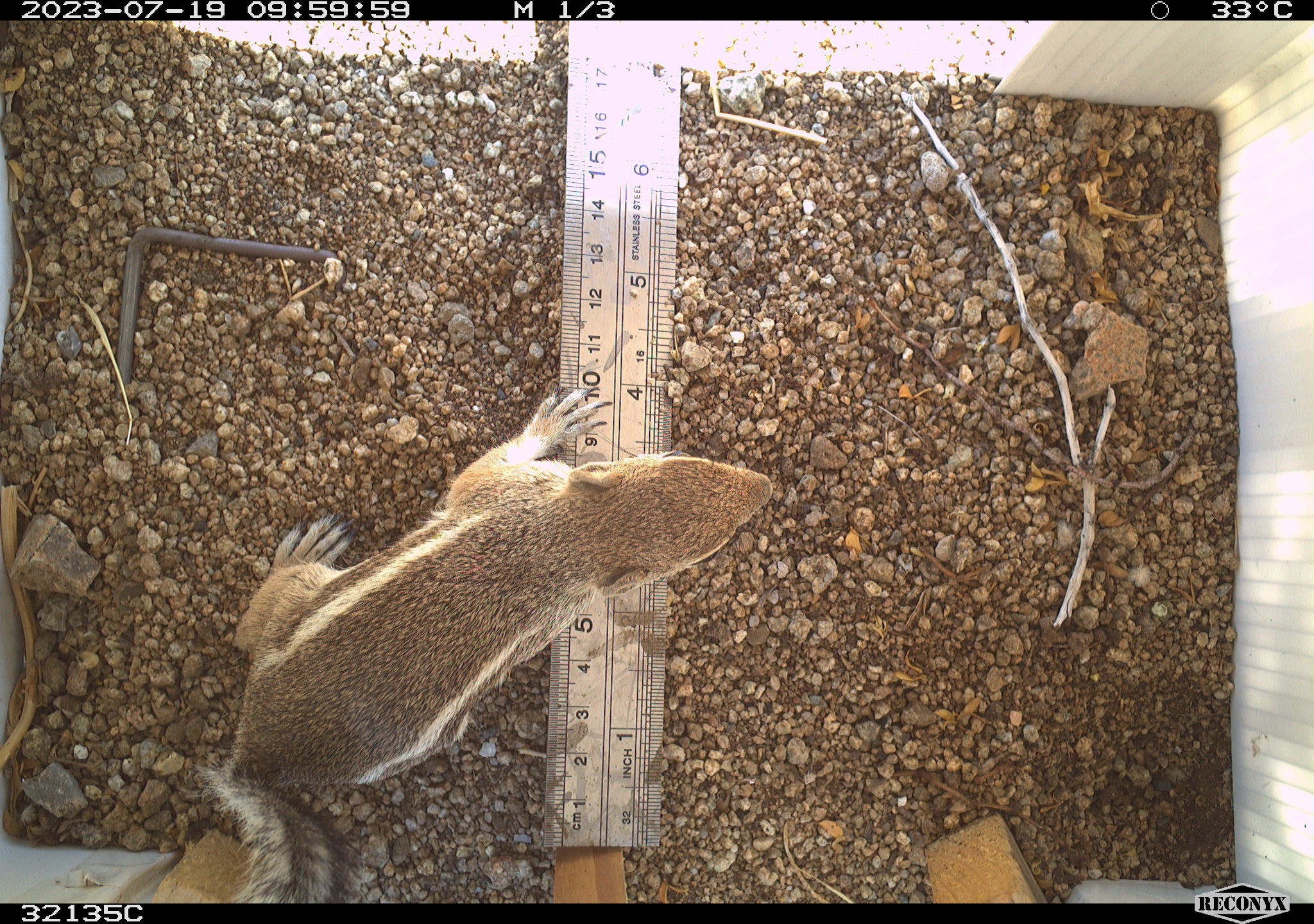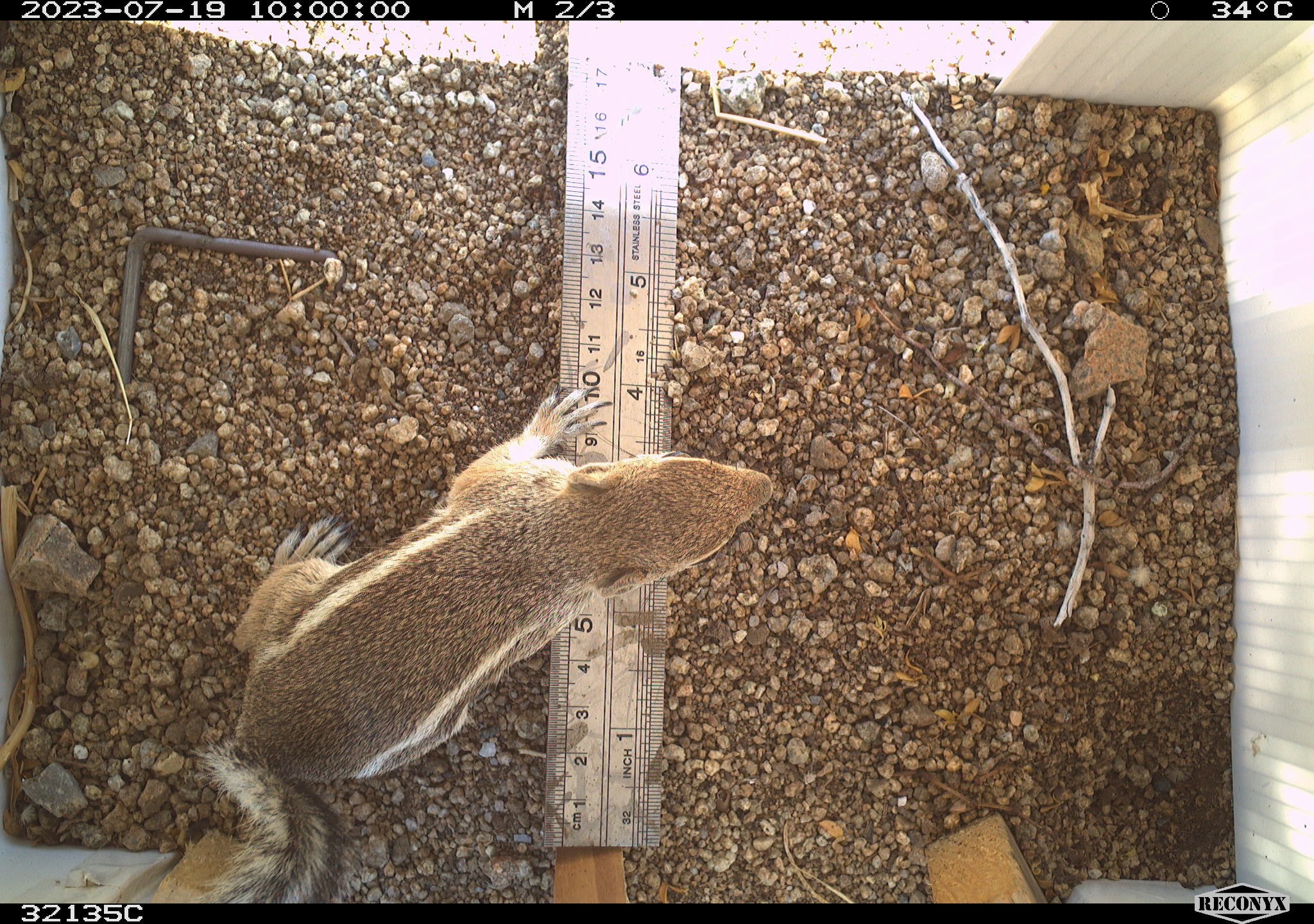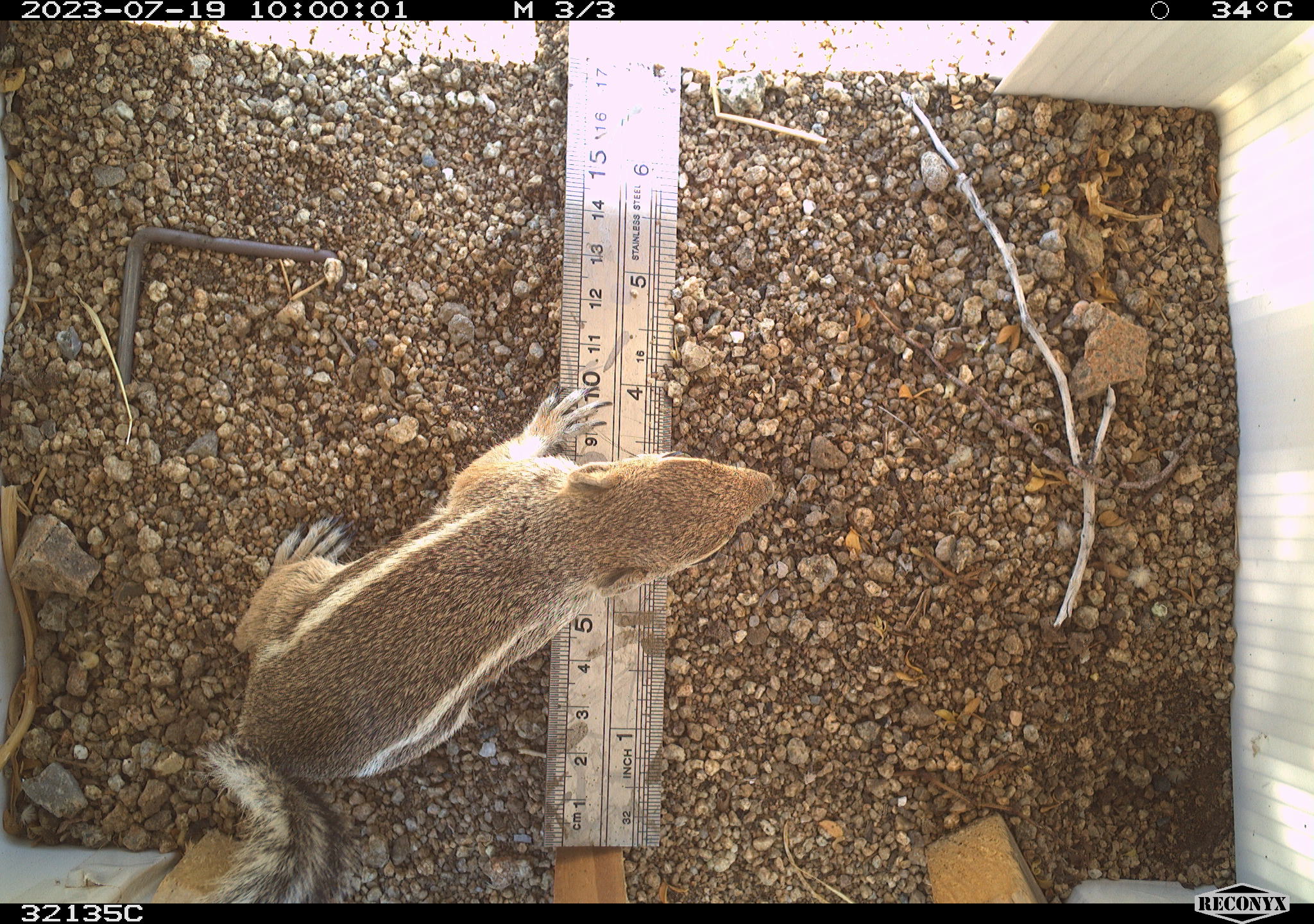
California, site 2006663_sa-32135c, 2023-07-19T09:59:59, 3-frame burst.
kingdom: Animalia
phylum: Chordata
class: Mammalia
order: Rodentia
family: Sciuridae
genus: Ammospermophilus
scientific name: Ammospermophilus leucurus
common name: white-tailed antelope squirrel